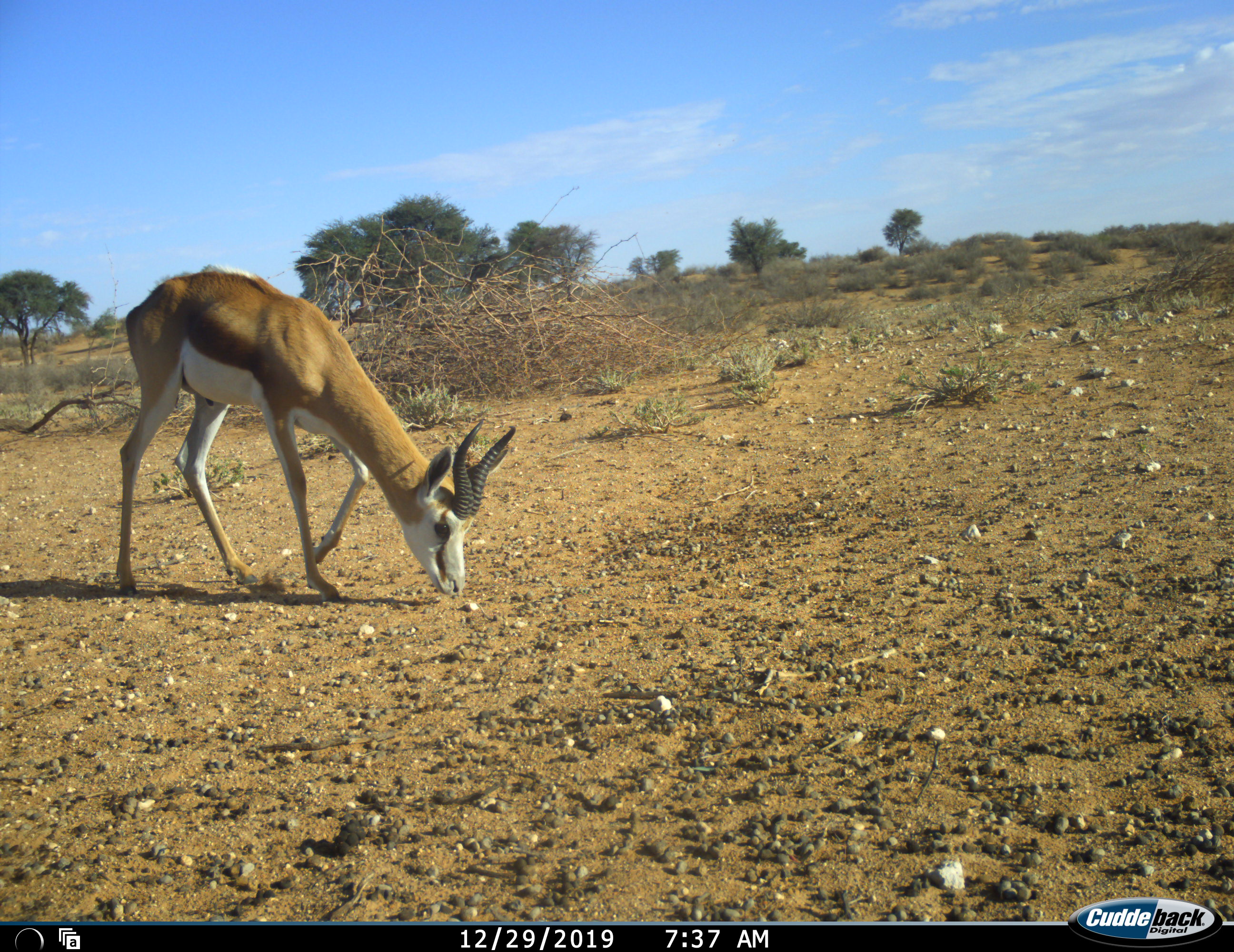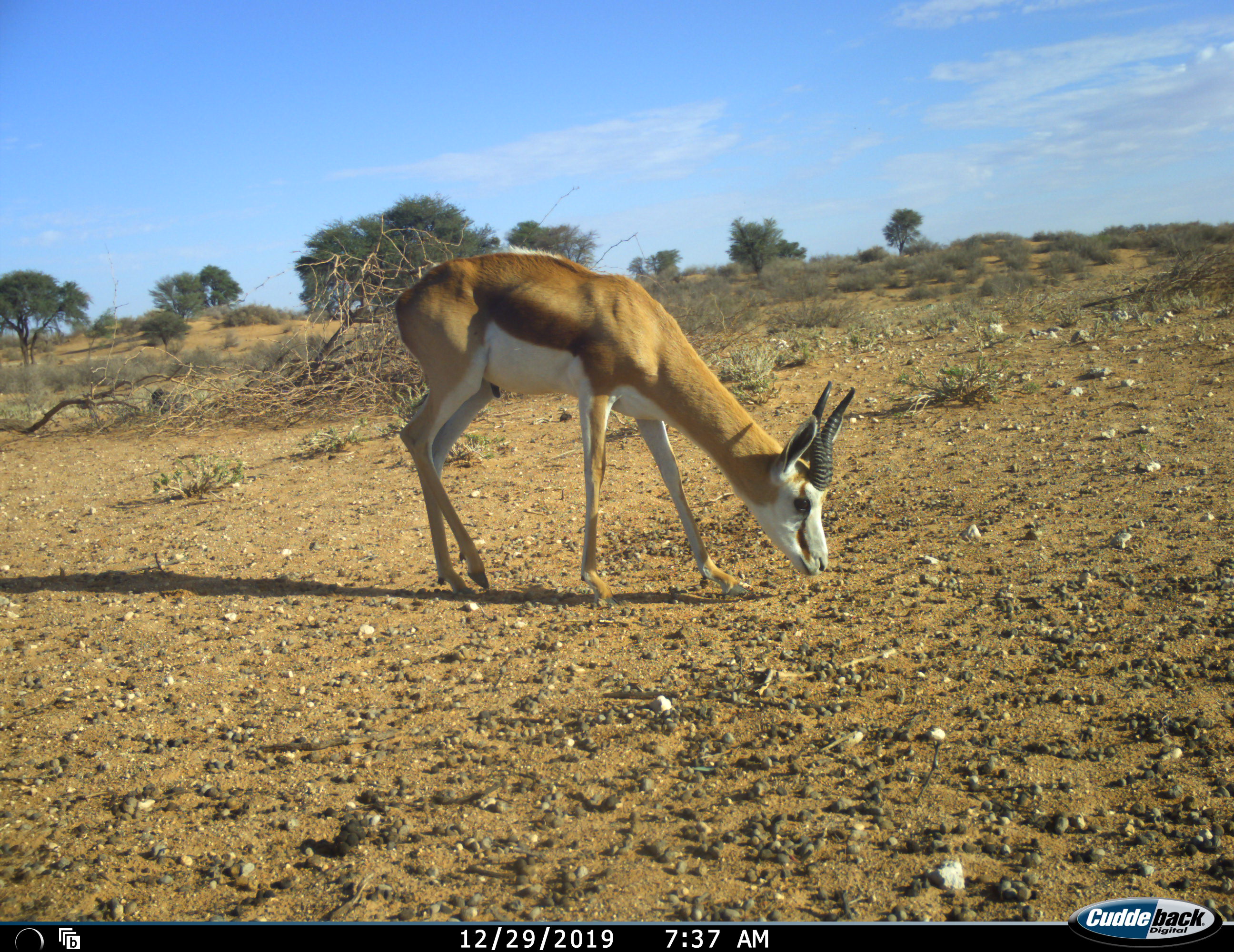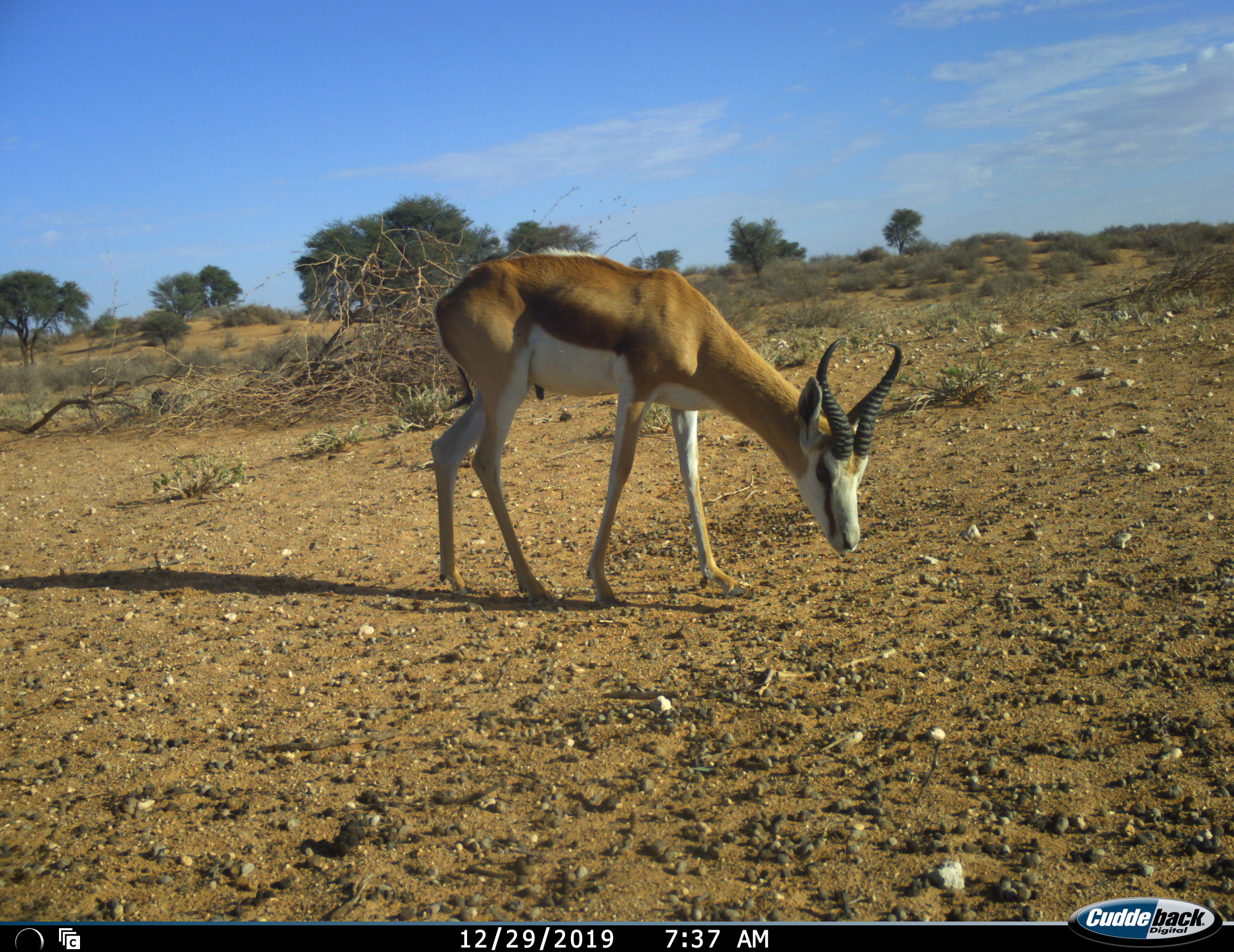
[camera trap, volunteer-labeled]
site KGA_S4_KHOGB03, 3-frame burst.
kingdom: Animalia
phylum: Chordata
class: Mammalia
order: Artiodactyla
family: Bovidae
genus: Antidorcas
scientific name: Antidorcas marsupialis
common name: springbok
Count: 1.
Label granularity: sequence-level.